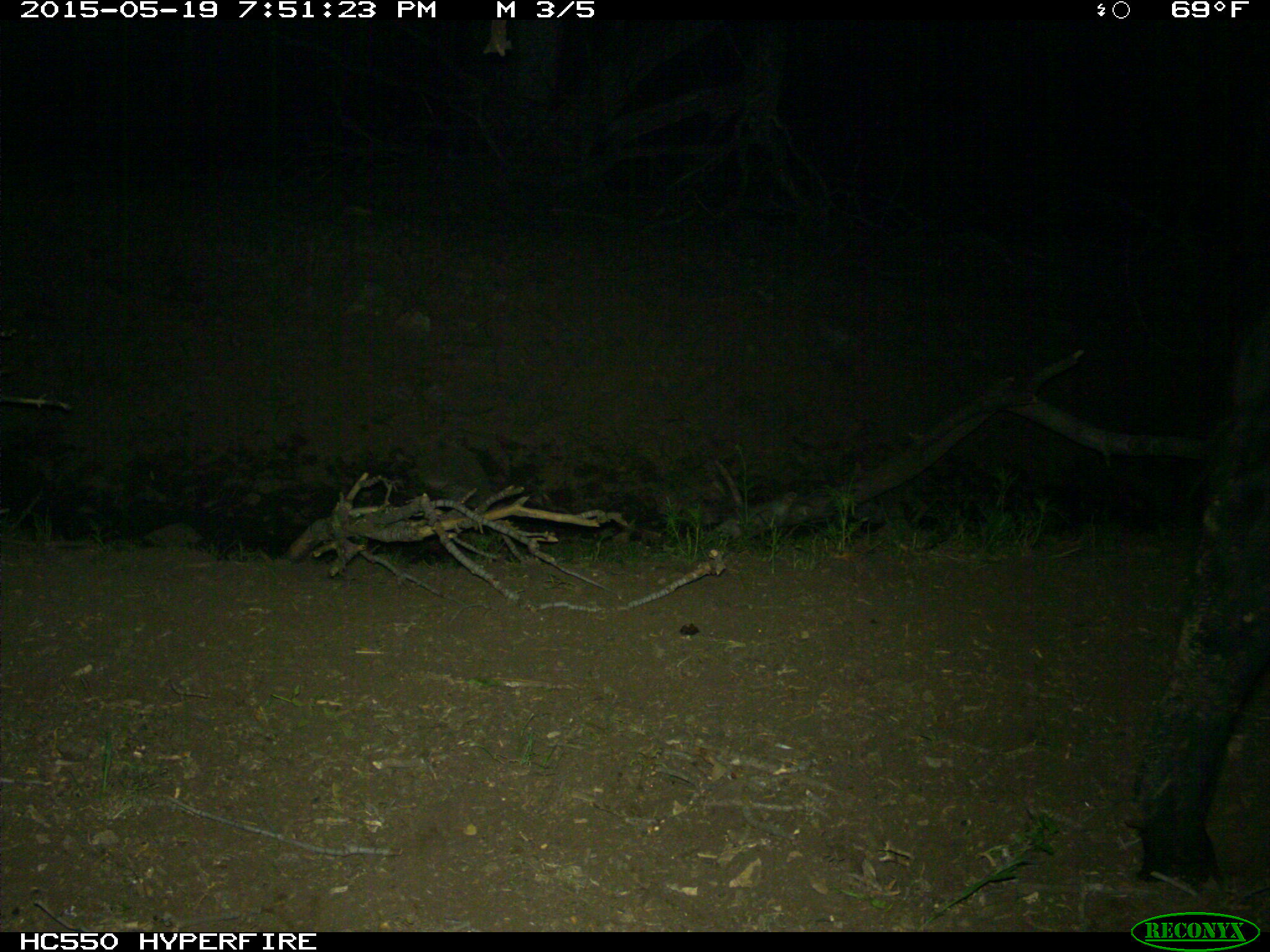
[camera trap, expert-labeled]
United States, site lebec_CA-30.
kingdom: Animalia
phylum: Chordata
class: Mammalia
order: Artiodactyla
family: Bovidae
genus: Bos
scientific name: Bos taurus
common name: domestic cow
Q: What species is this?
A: Bos taurus (domestic cow).